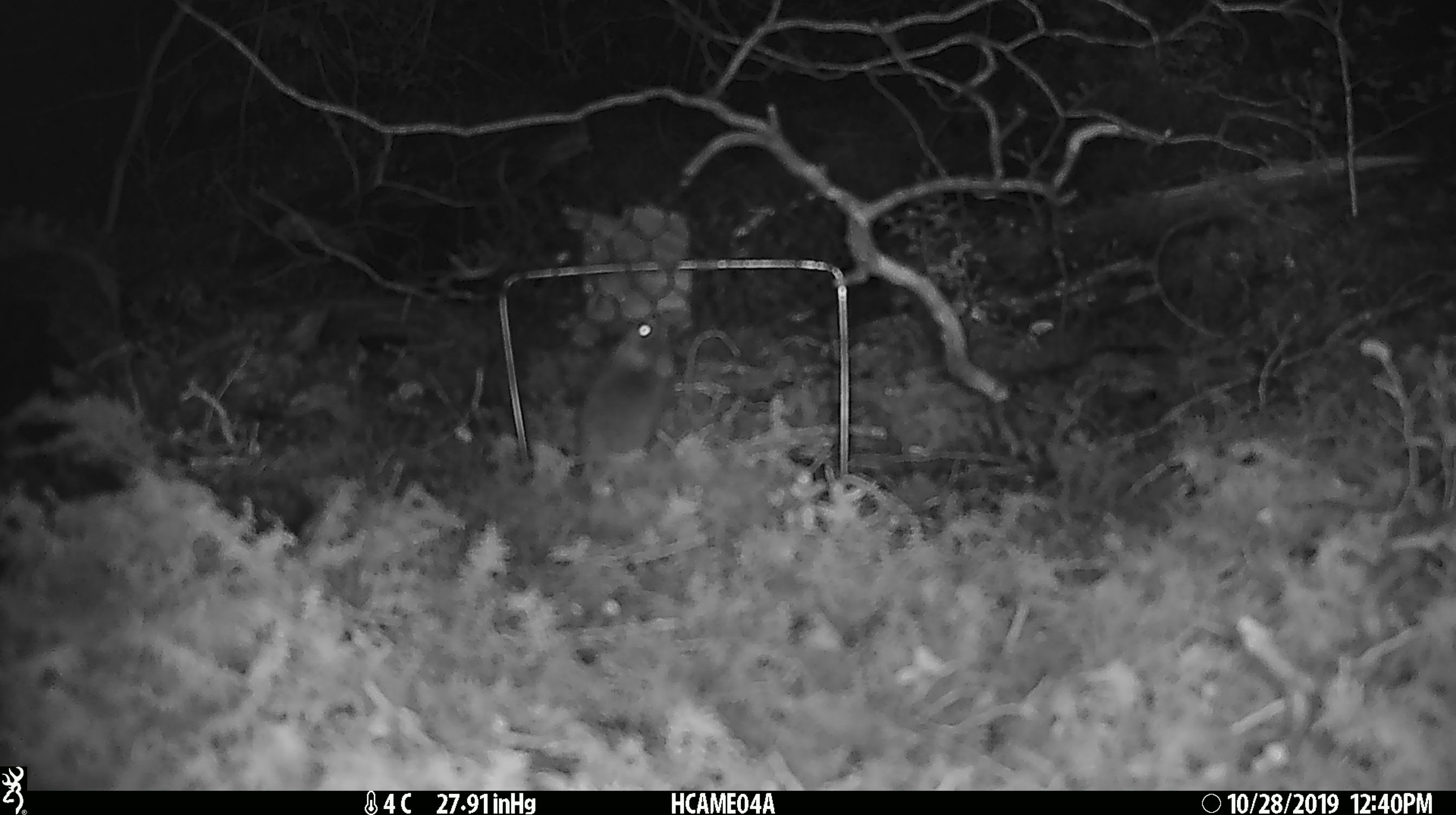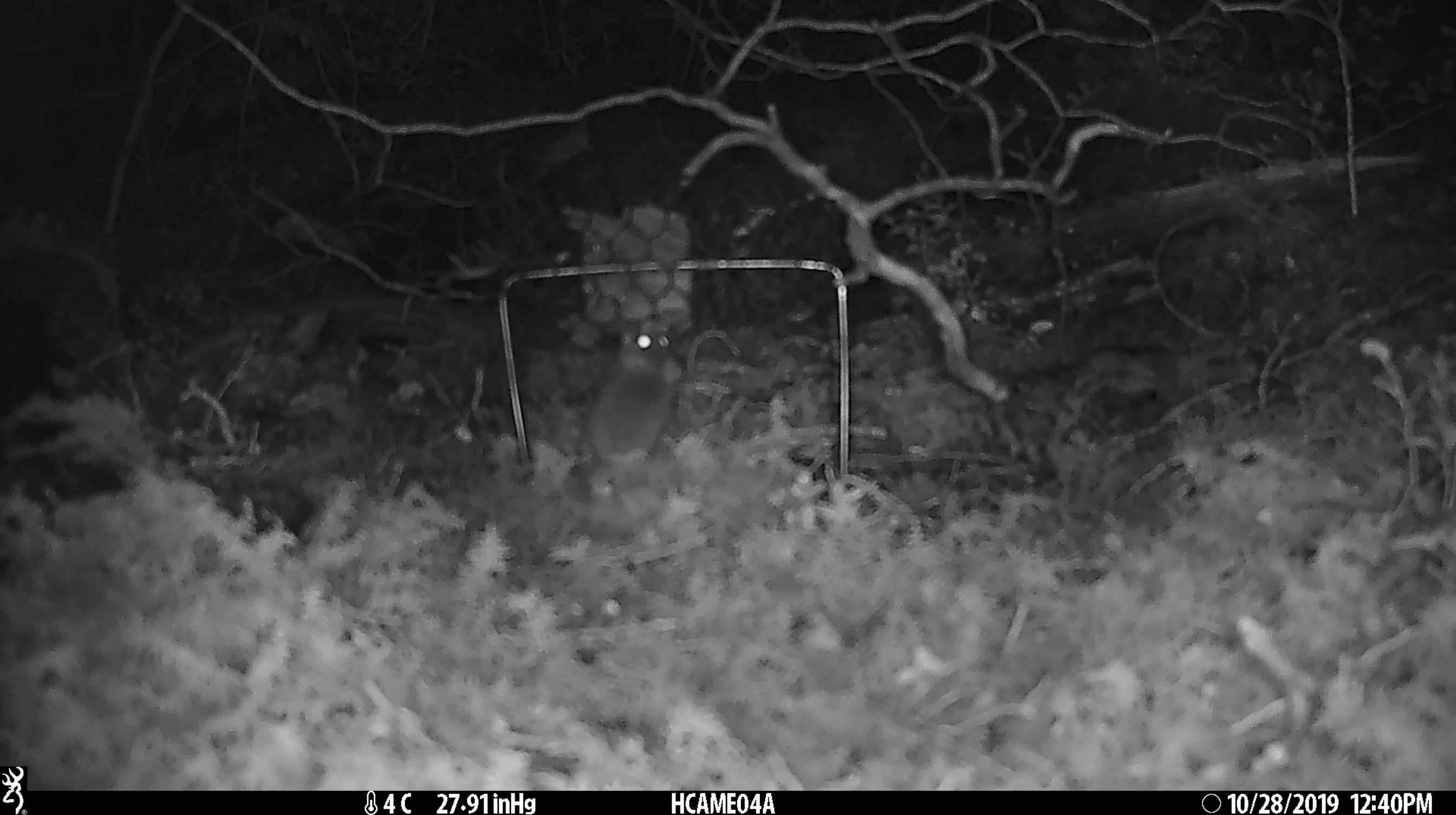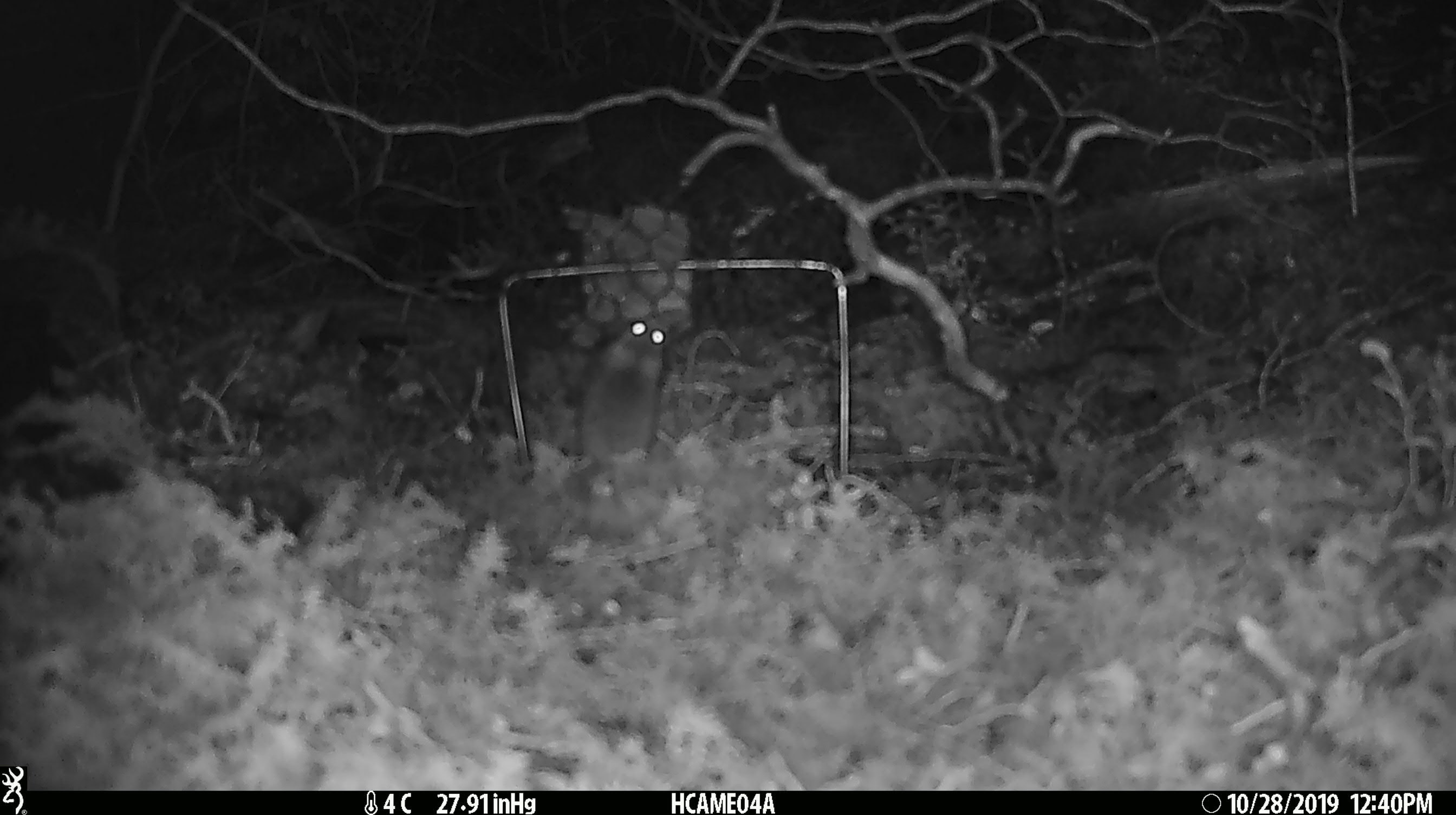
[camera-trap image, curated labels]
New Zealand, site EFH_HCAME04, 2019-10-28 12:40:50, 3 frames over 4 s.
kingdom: Animalia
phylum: Chordata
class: Mammalia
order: Rodentia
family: Muridae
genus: Mus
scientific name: Mus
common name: mouse